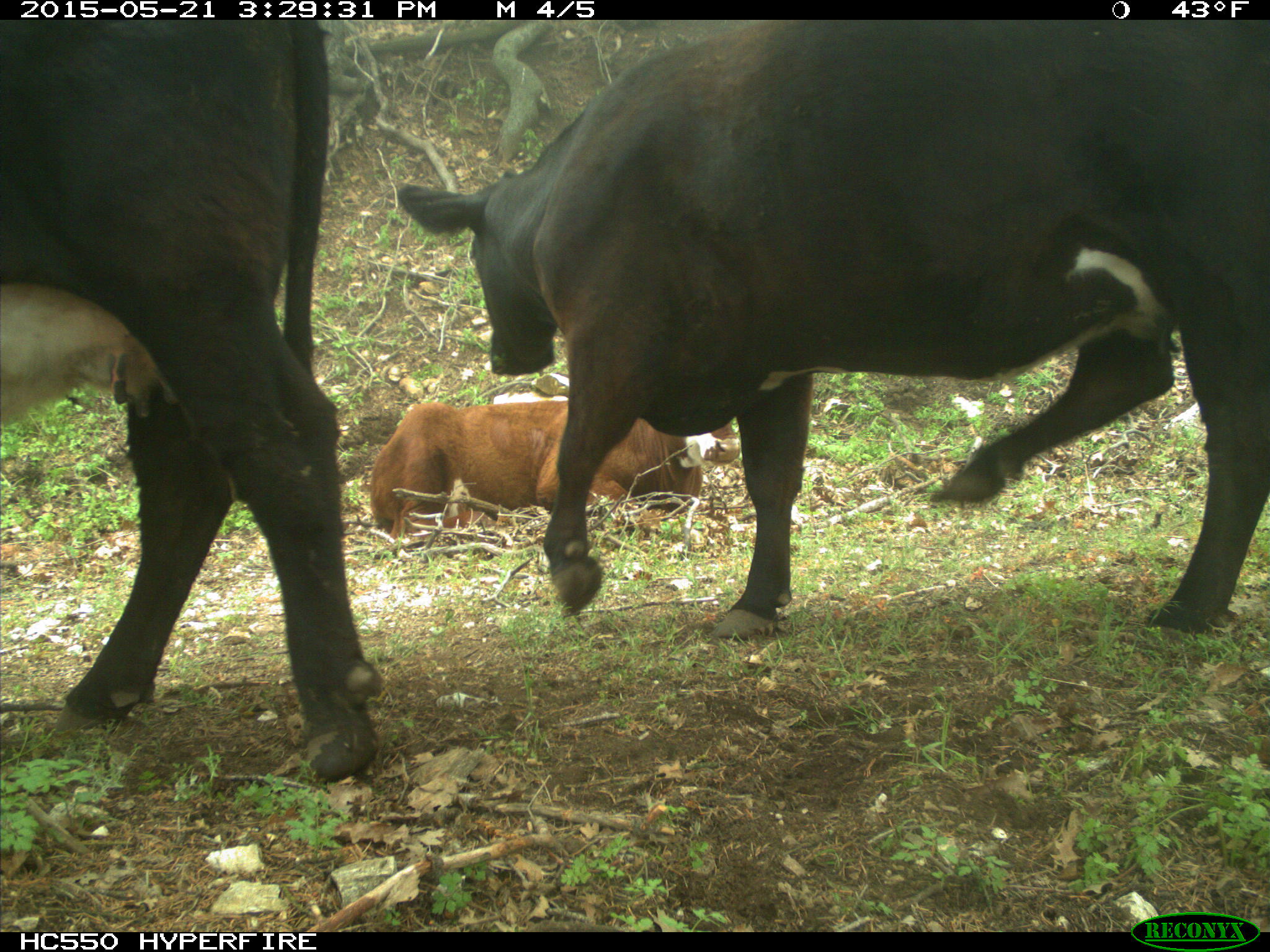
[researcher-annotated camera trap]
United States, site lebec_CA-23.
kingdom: Animalia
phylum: Chordata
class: Mammalia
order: Artiodactyla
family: Bovidae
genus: Bos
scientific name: Bos taurus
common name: domestic cow